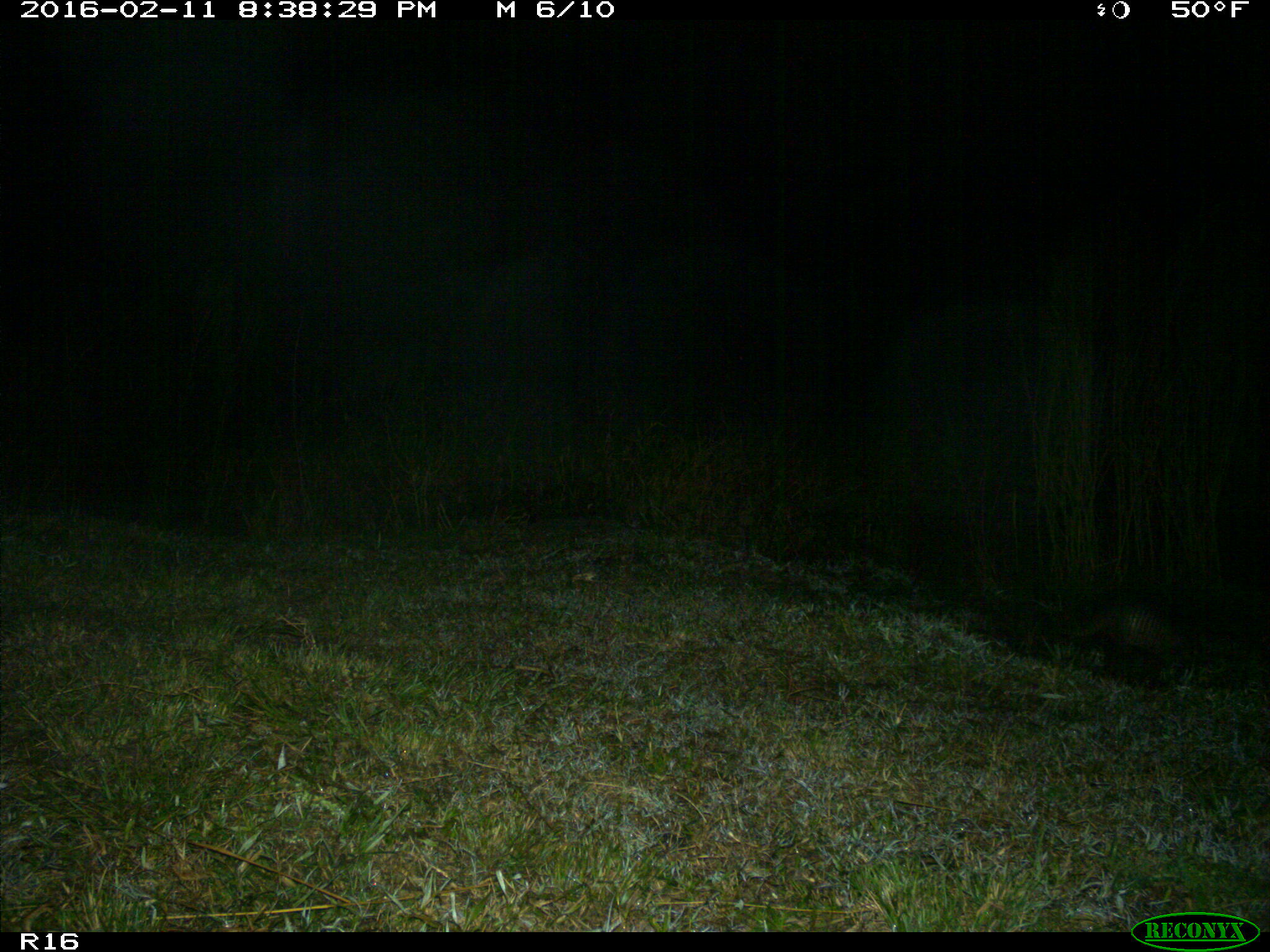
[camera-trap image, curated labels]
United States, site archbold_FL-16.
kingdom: Animalia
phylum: Chordata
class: Mammalia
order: Cingulata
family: Dasypodidae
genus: Dasypus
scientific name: Dasypus novemcinctus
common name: nine-banded armadillo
Dasypus novemcinctus (nine-banded armadillo).